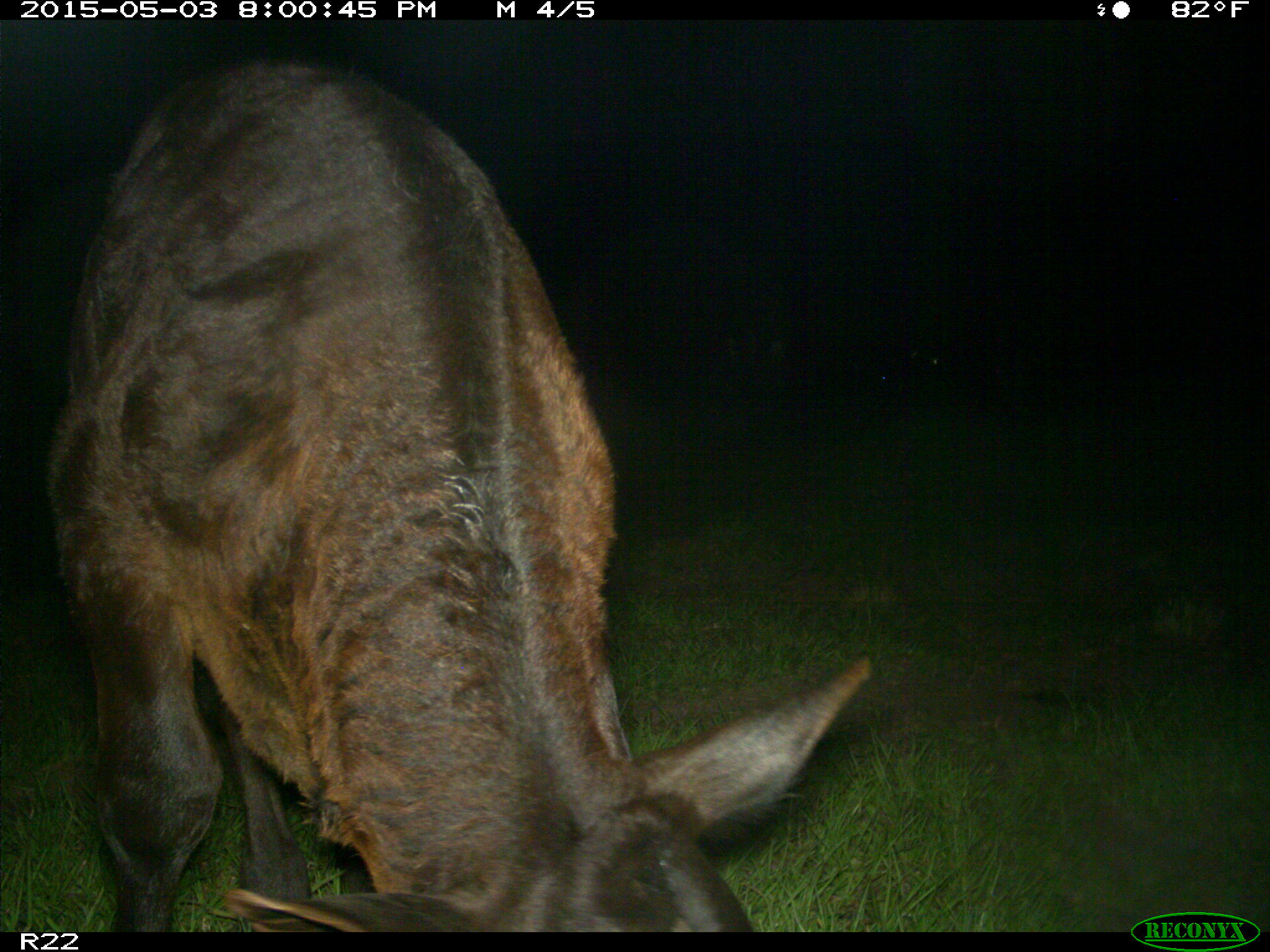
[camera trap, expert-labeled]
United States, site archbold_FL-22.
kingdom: Animalia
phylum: Chordata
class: Mammalia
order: Artiodactyla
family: Bovidae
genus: Bos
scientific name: Bos taurus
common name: domestic cow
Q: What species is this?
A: Bos taurus (domestic cow).